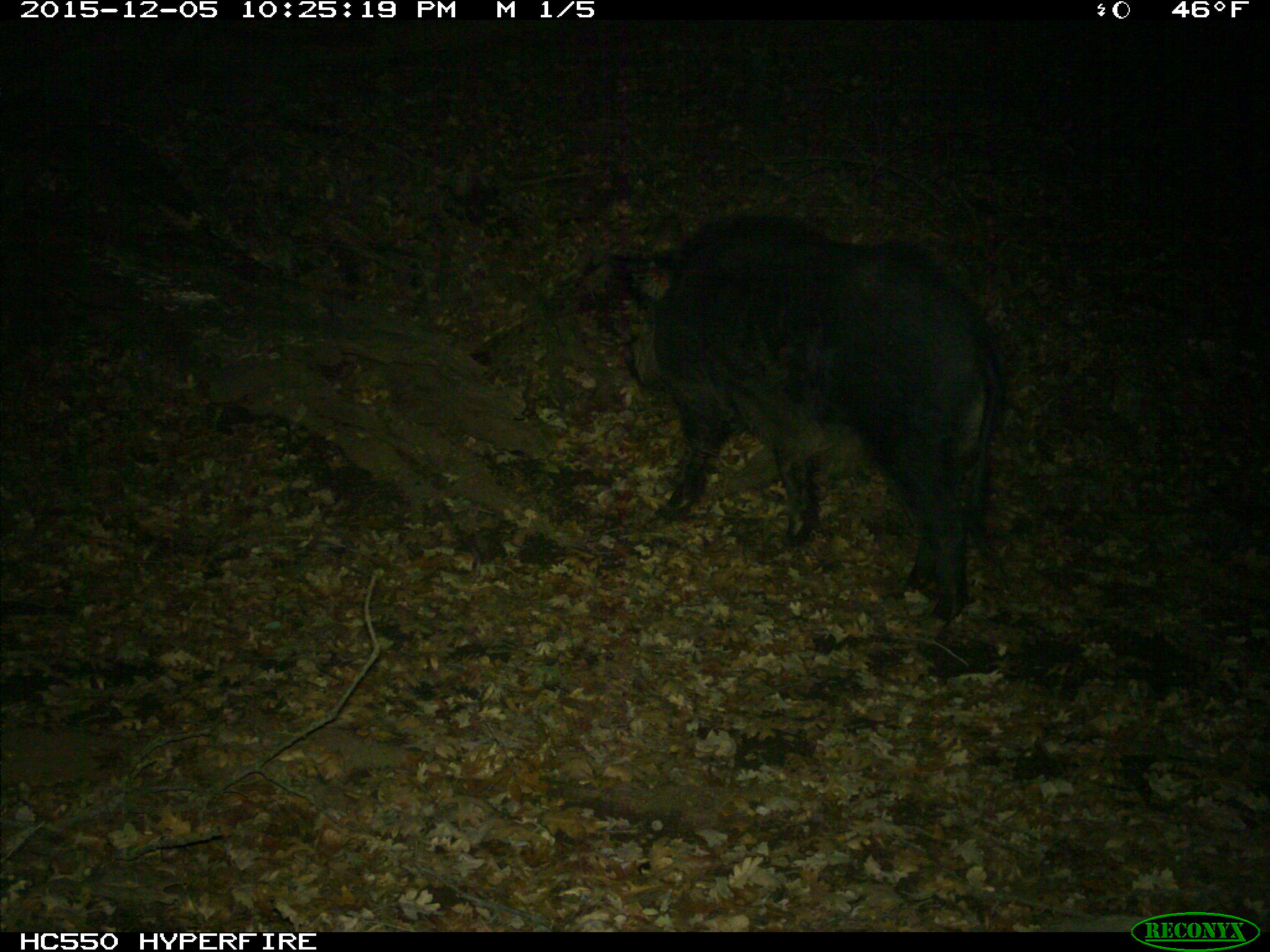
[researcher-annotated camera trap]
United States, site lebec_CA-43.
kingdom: Animalia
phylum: Chordata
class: Mammalia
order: Artiodactyla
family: Suidae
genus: Sus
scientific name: Sus scrofa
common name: wild boar